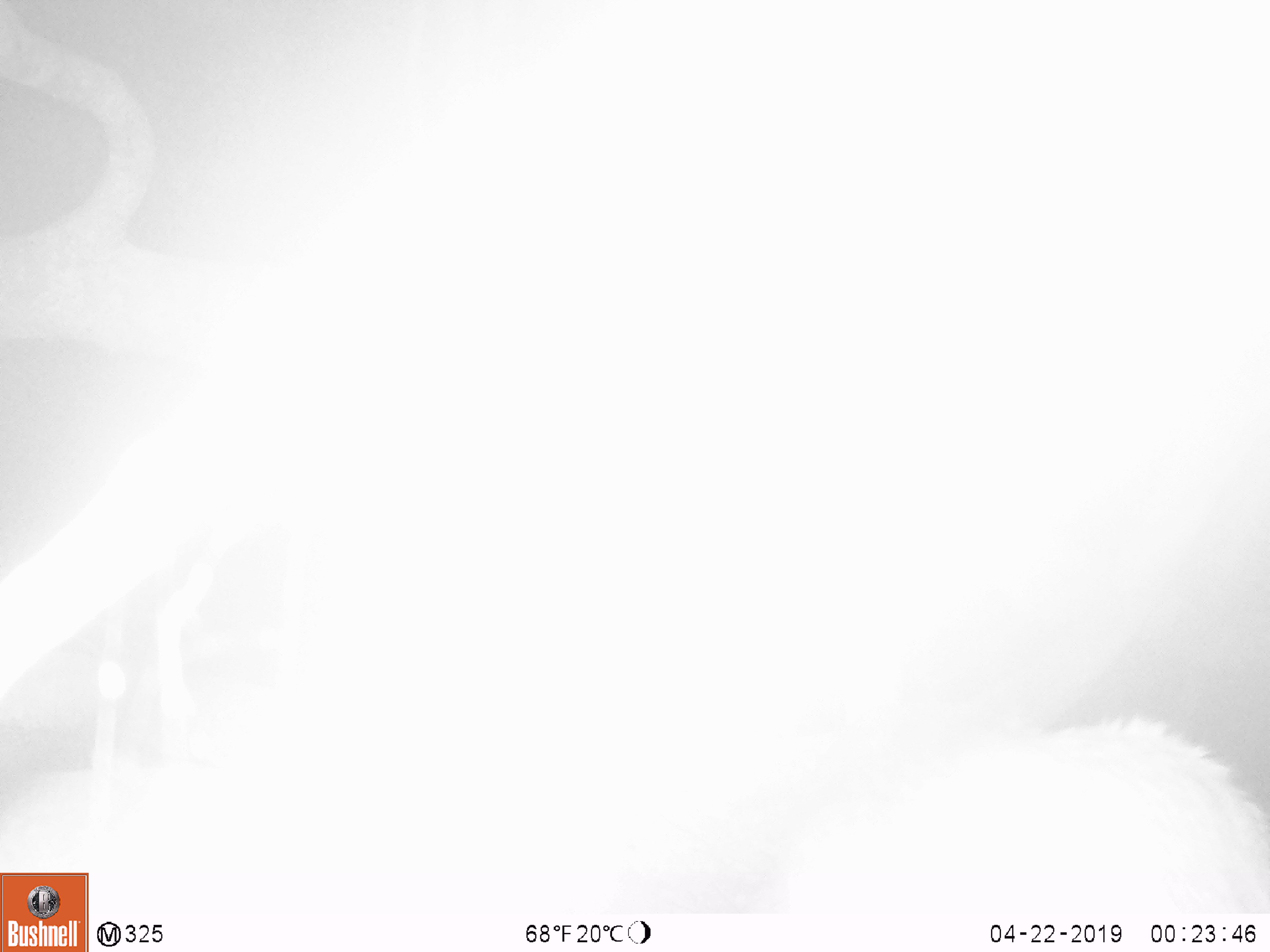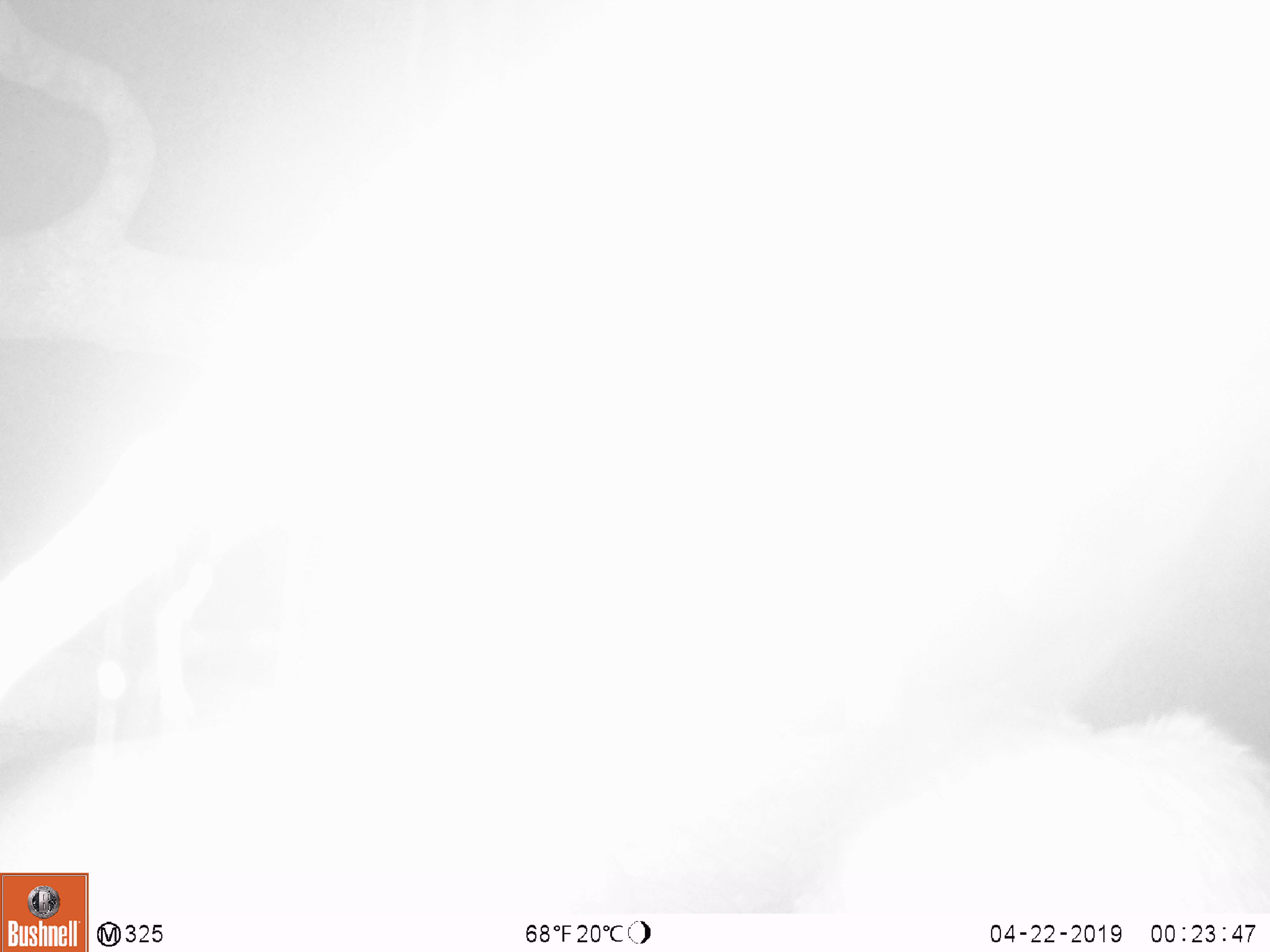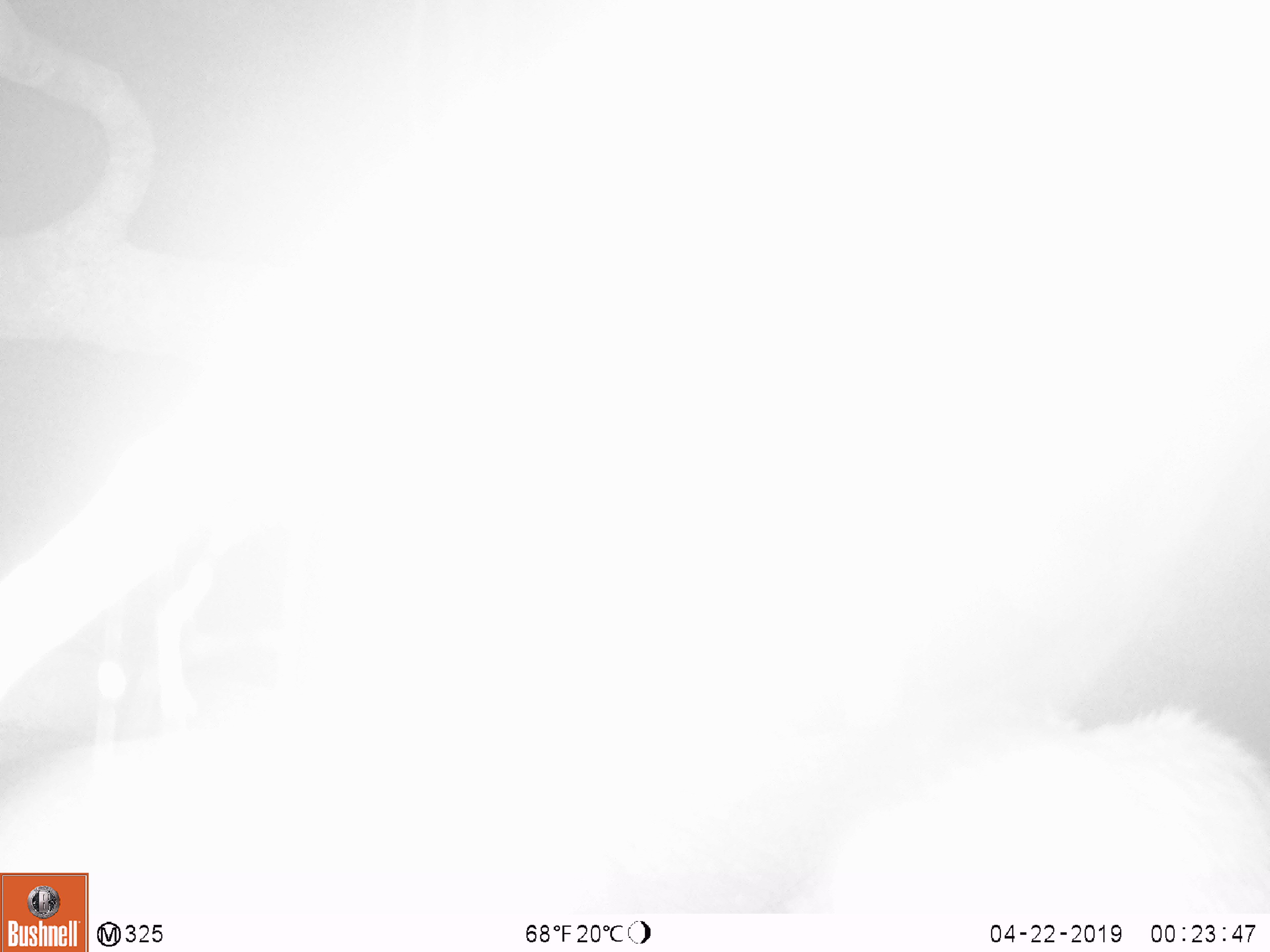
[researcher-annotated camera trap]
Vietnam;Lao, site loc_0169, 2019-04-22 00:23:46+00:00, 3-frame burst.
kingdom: Animalia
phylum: Chordata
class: Mammalia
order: Artiodactyla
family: Cervidae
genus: Muntiacus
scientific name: Muntiacus rooseveltorum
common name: roosevelt's muntjac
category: roosevelts muntjac group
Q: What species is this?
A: Roosevelts muntjac group (roosevelt's muntjac) (Muntiacus rooseveltorum).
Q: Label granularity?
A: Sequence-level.